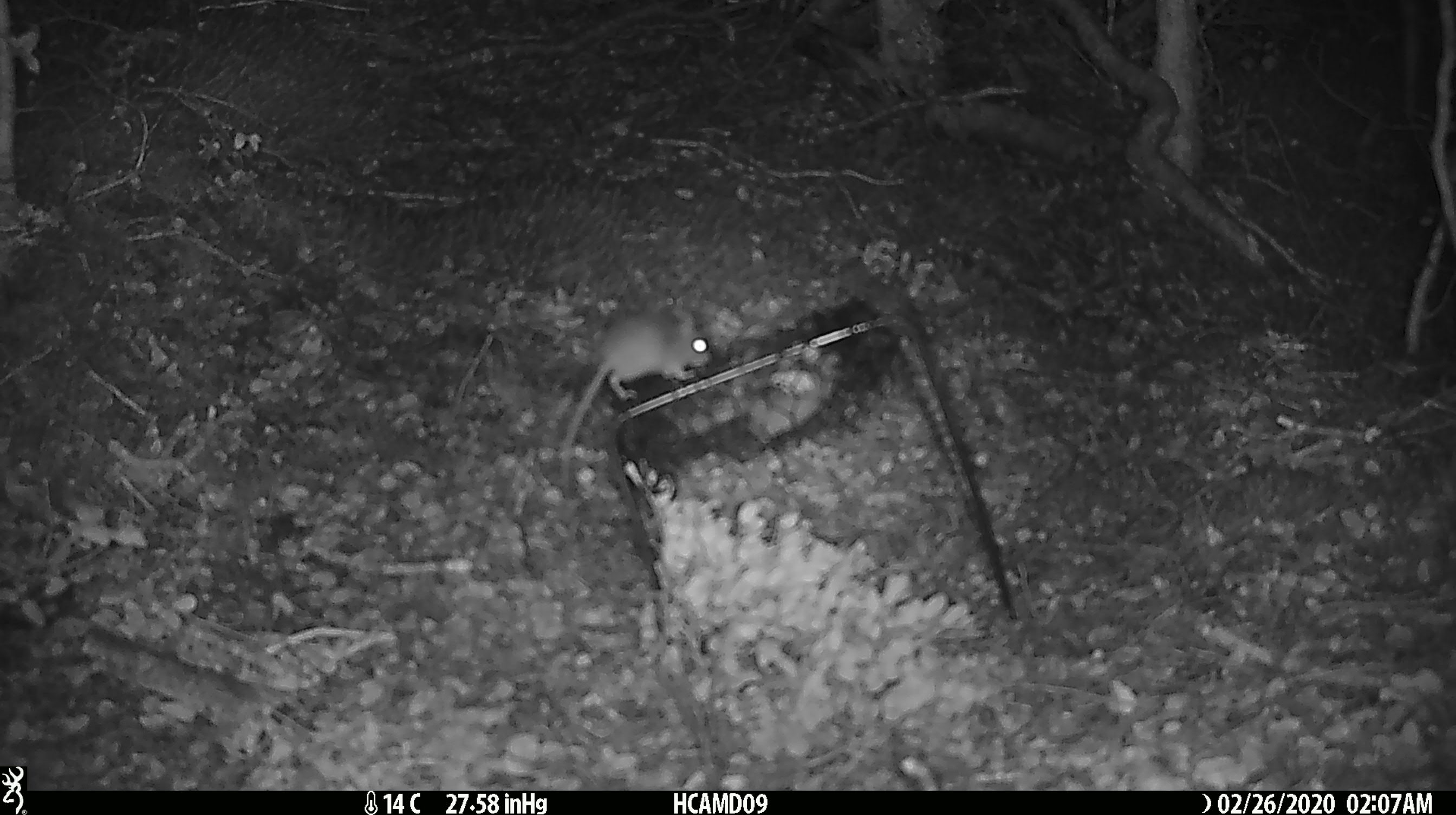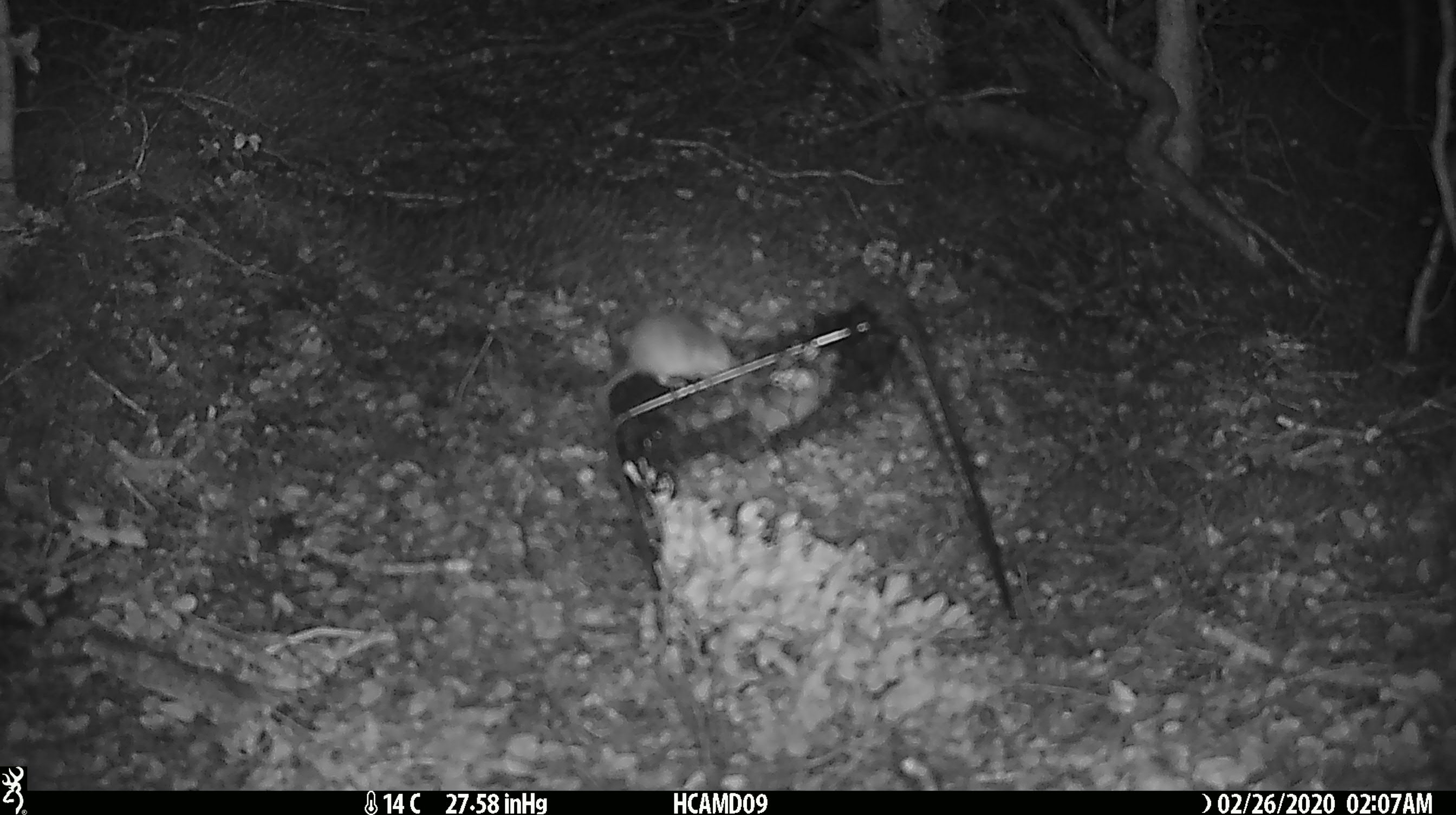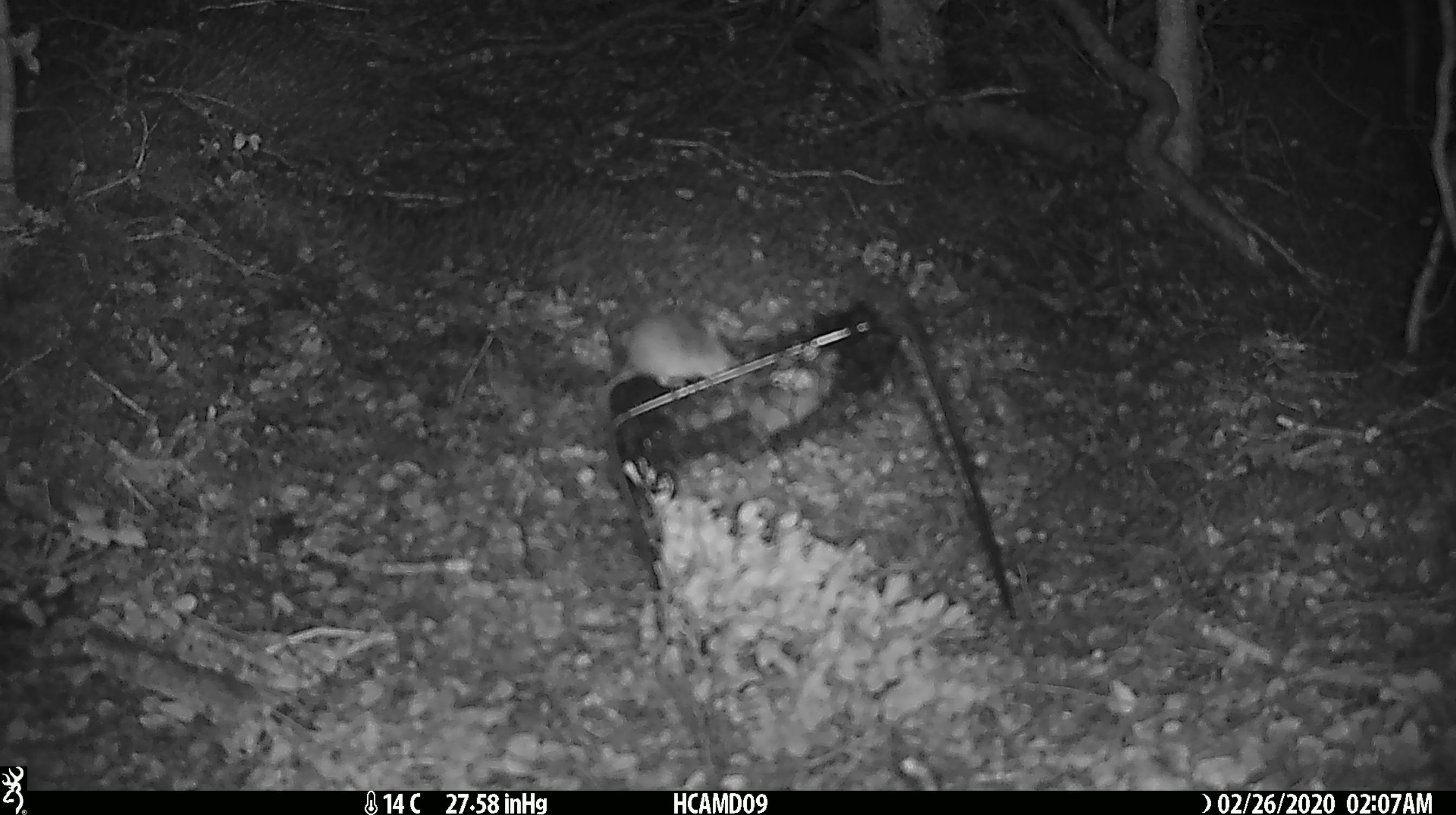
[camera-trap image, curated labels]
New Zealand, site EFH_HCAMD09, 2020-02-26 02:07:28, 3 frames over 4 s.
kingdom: Animalia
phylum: Chordata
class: Mammalia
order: Rodentia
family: Muridae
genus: Mus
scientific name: Mus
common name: mouse